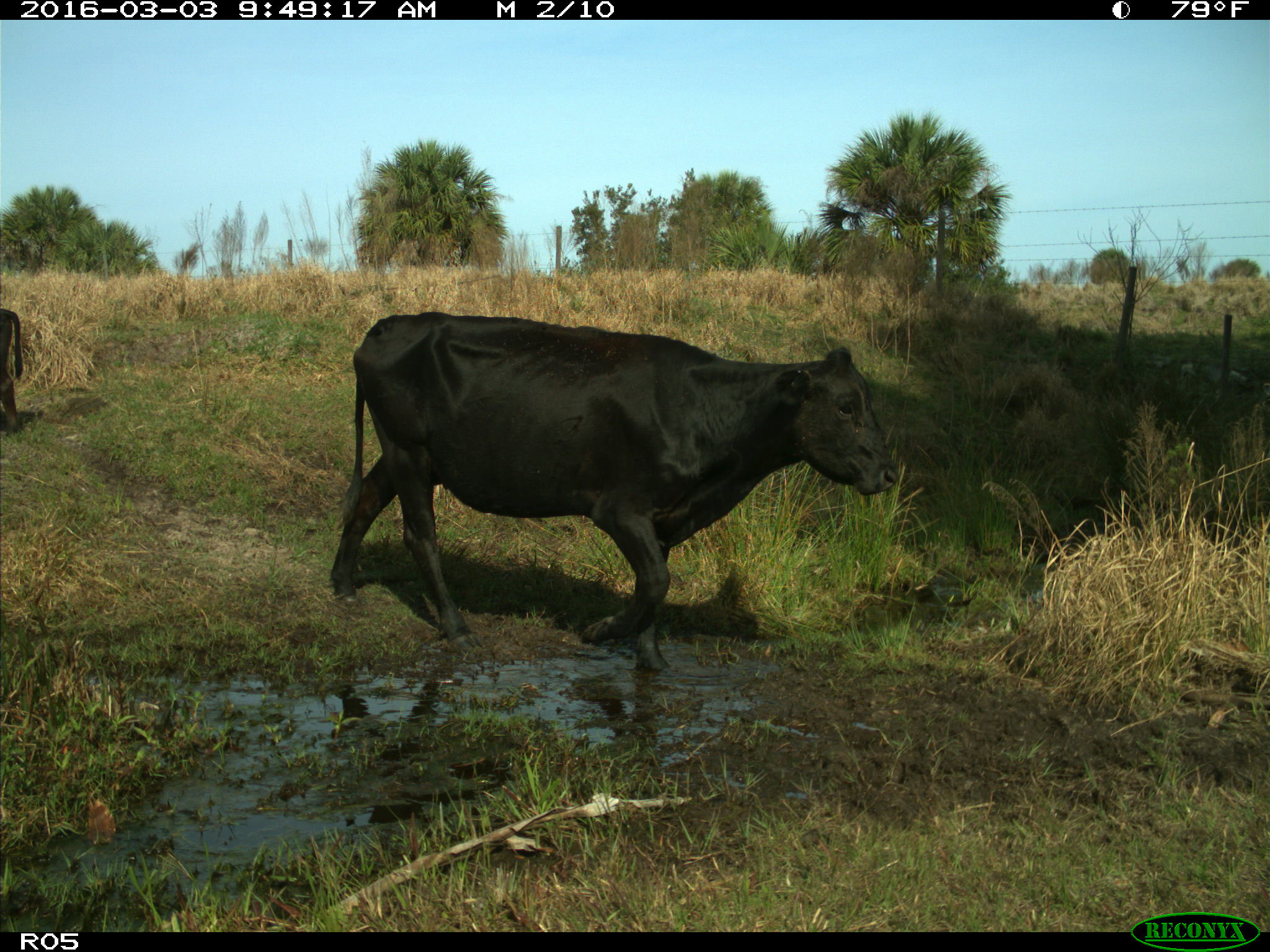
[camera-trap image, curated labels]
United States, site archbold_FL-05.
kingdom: Animalia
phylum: Chordata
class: Mammalia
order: Artiodactyla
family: Bovidae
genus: Bos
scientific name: Bos taurus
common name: domestic cow